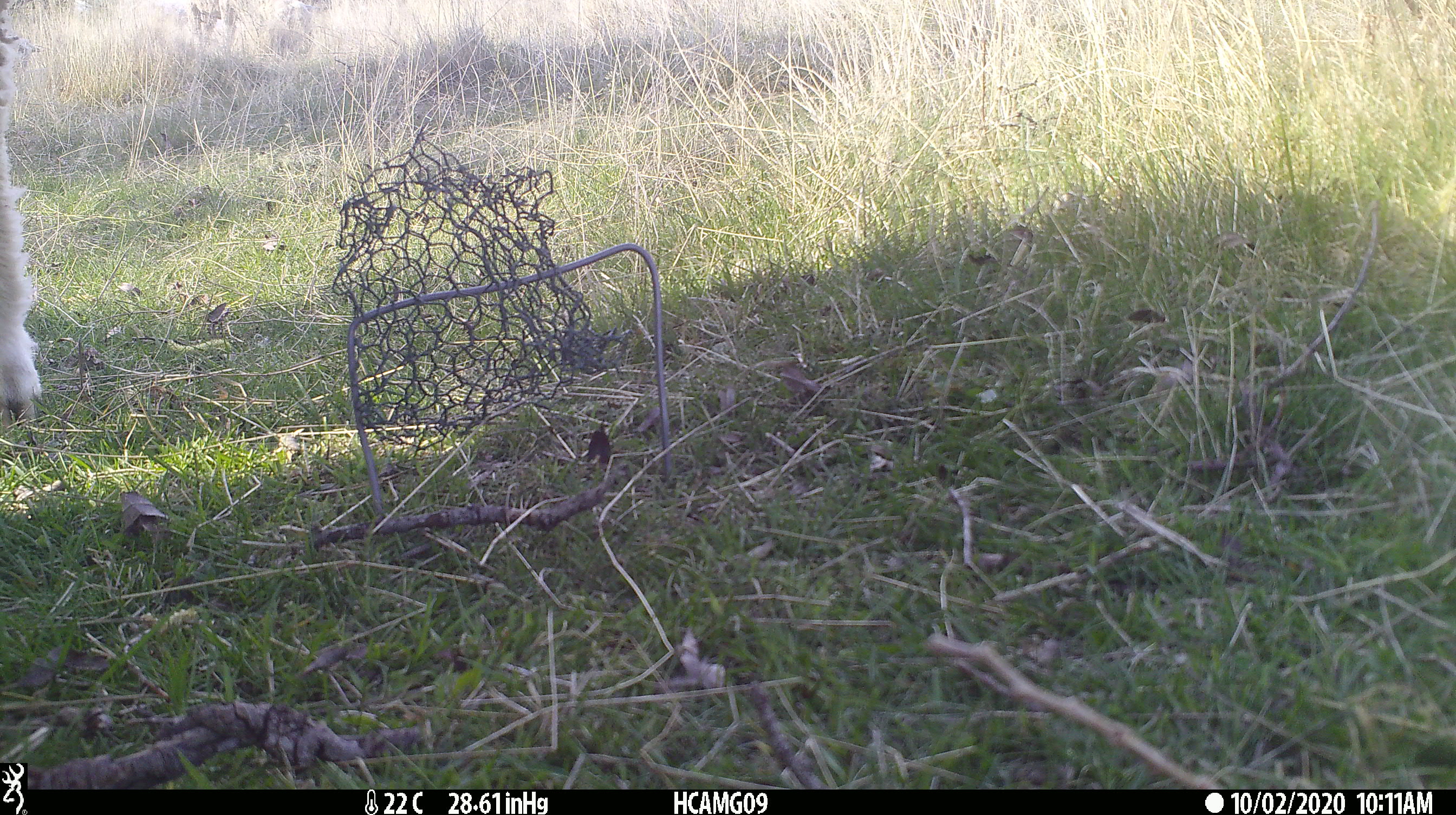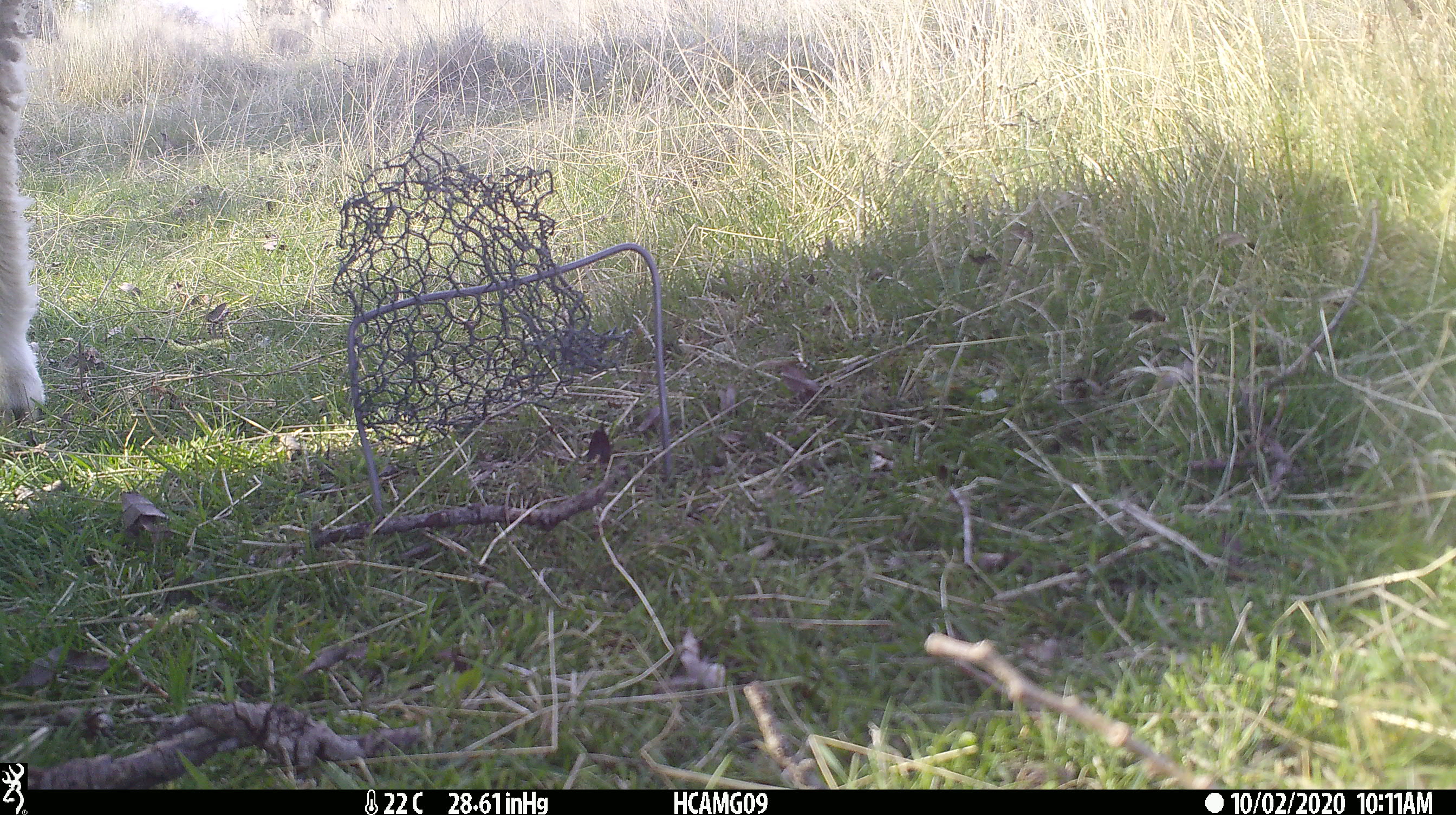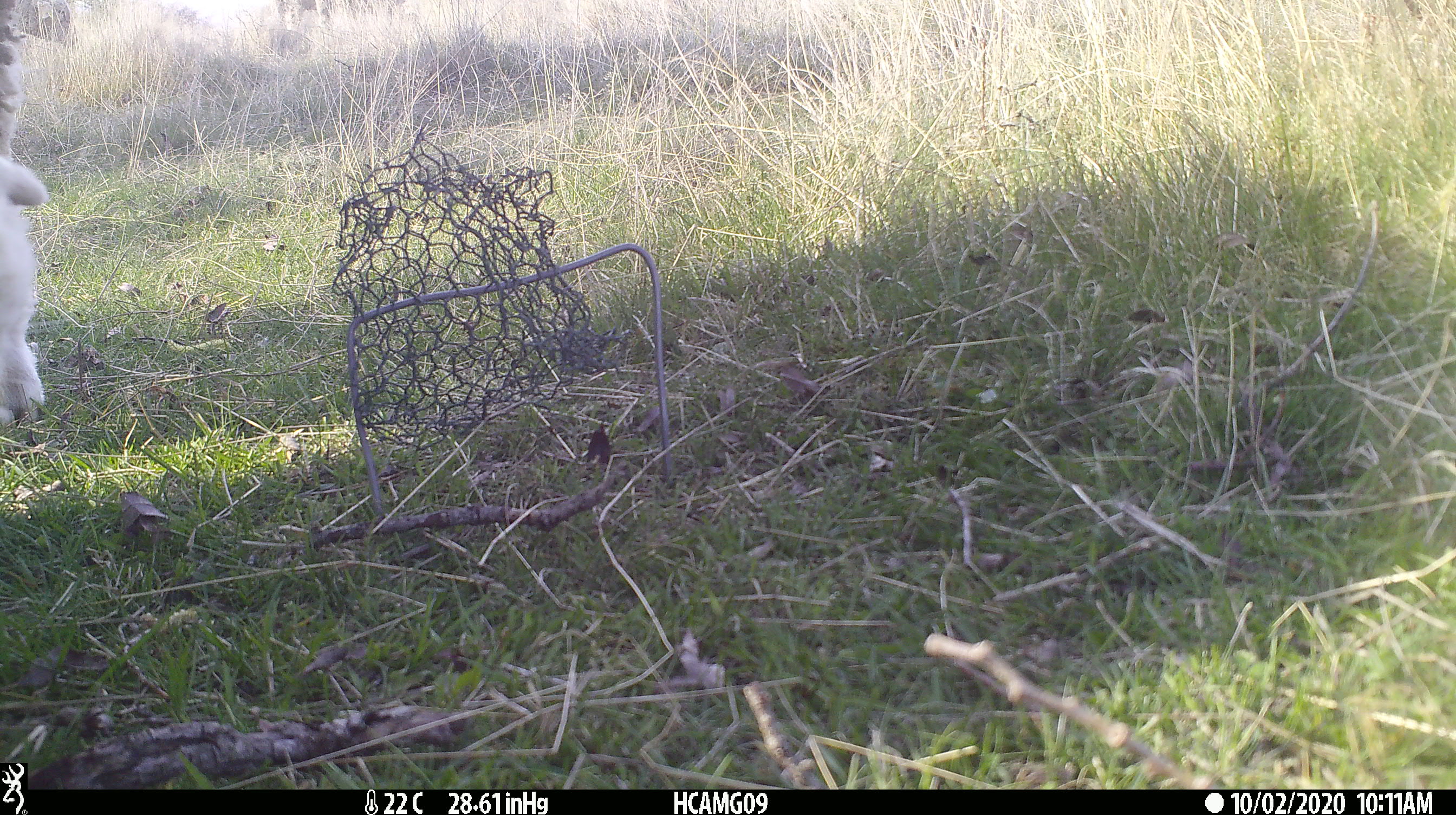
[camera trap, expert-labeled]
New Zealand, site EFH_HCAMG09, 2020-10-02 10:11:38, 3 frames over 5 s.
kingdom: Animalia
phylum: Chordata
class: Mammalia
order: Artiodactyla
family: Bovidae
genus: Ovis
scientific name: Ovis aries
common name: domestic sheep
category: sheep